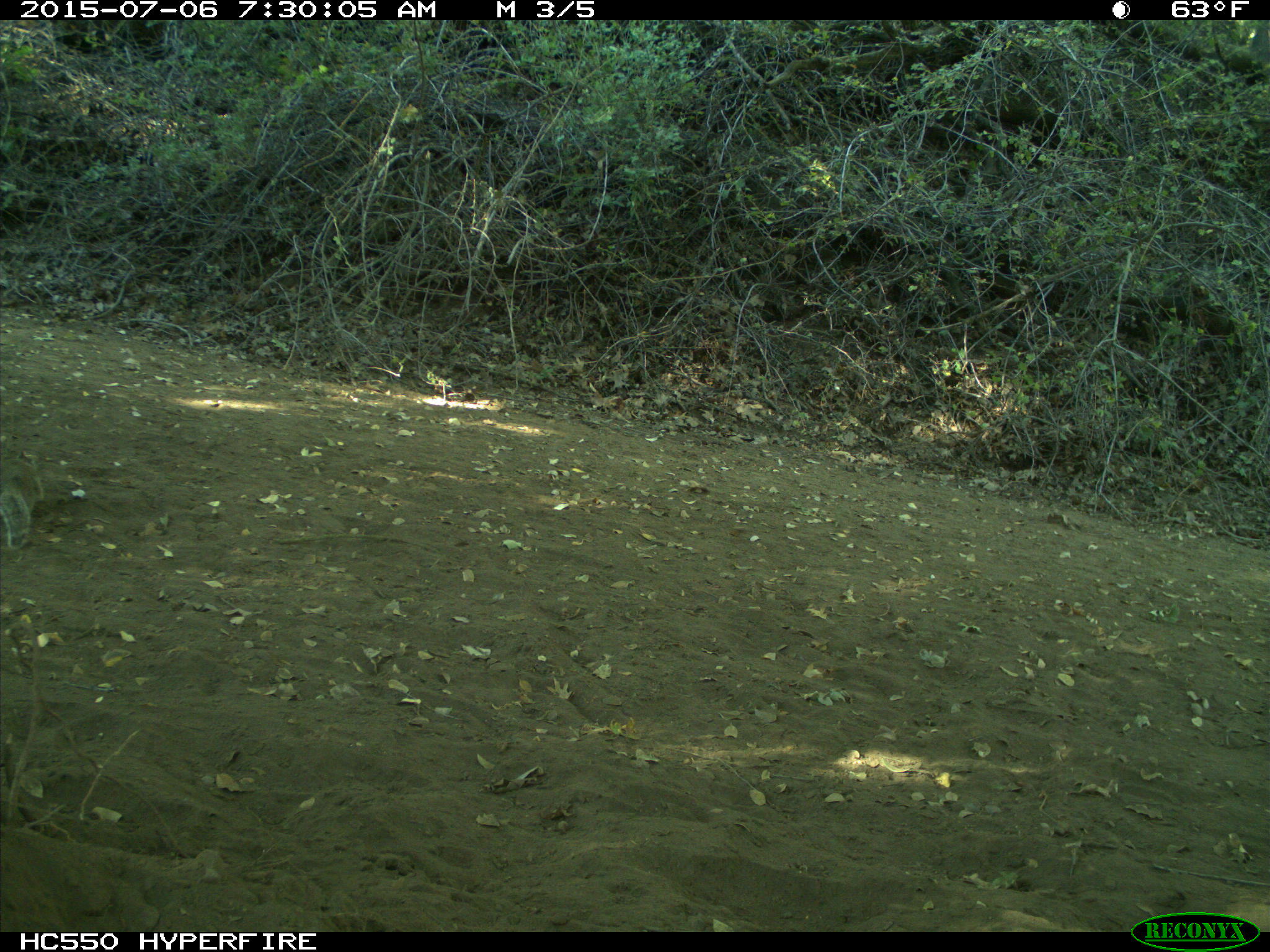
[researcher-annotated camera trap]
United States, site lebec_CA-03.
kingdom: Animalia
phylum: Chordata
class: Mammalia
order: Rodentia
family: Sciuridae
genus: Otospermophilus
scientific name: Otospermophilus beecheyi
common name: california ground squirrel